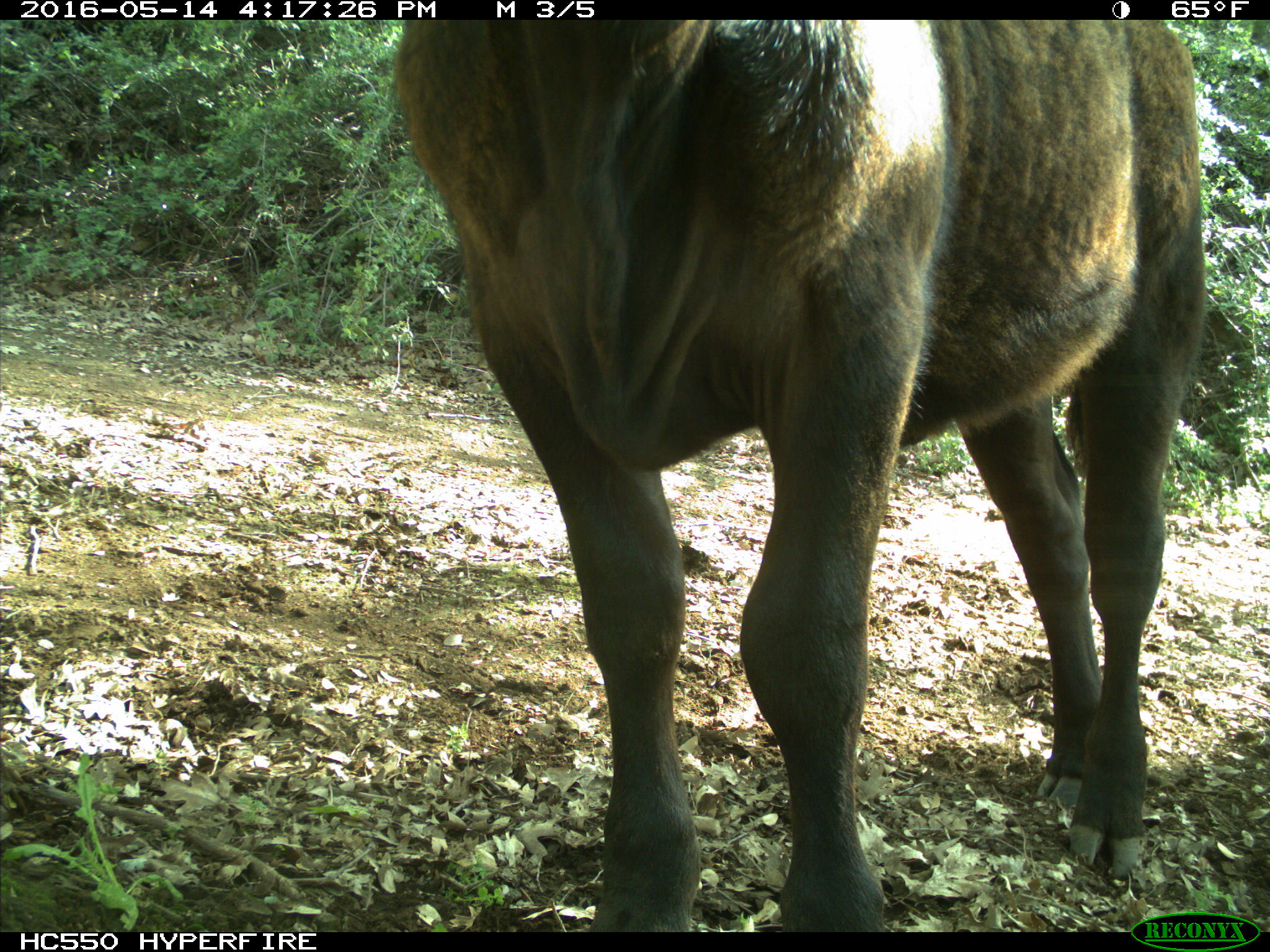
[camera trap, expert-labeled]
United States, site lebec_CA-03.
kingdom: Animalia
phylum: Chordata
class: Mammalia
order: Artiodactyla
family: Bovidae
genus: Bos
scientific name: Bos taurus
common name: domestic cow